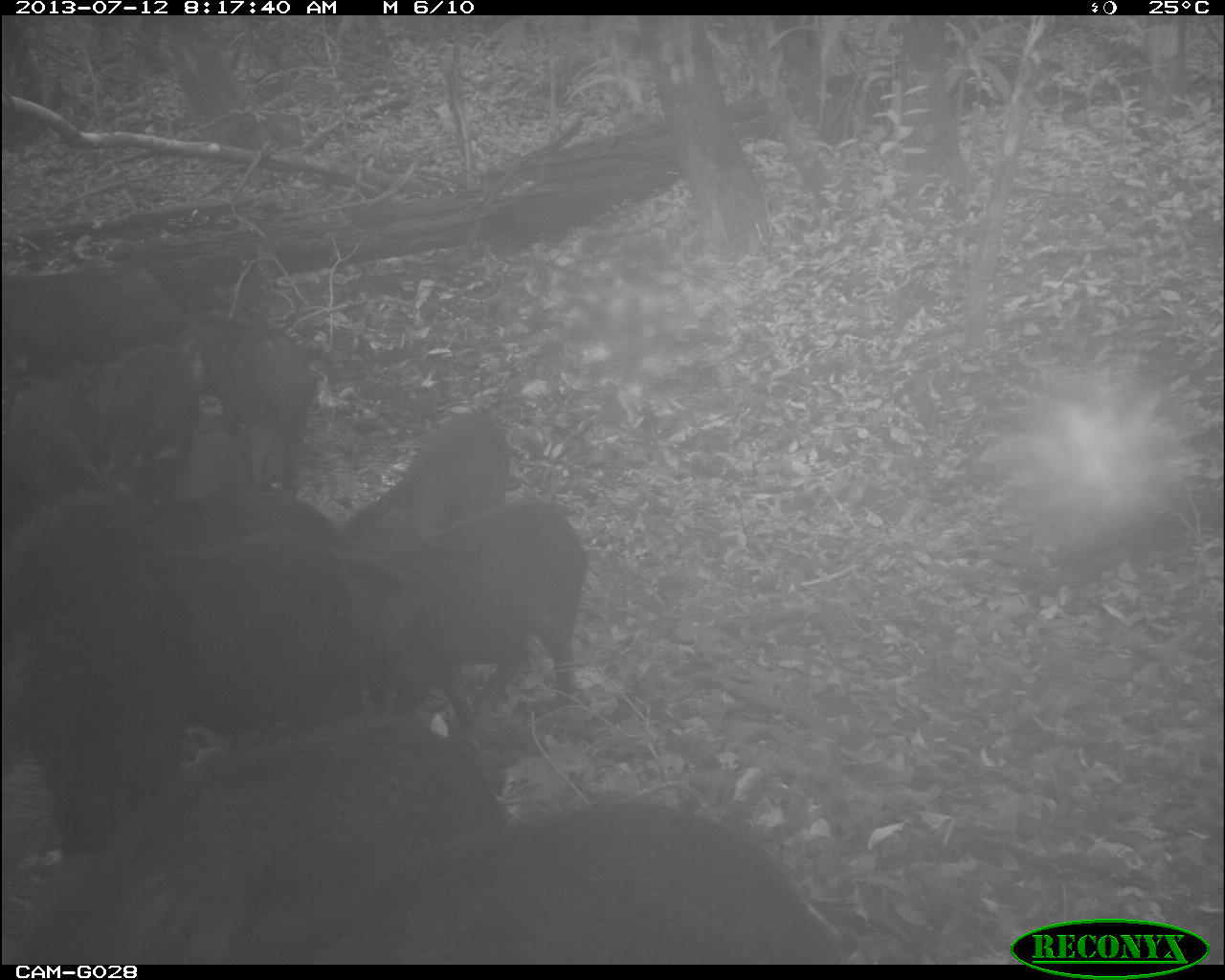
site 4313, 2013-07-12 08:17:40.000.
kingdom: Animalia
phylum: Chordata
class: Mammalia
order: Artiodactyla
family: Tayassuidae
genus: Tayassu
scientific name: Tayassu pecari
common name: white-lipped peccary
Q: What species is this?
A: Tayassu pecari (white-lipped peccary).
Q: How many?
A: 25.